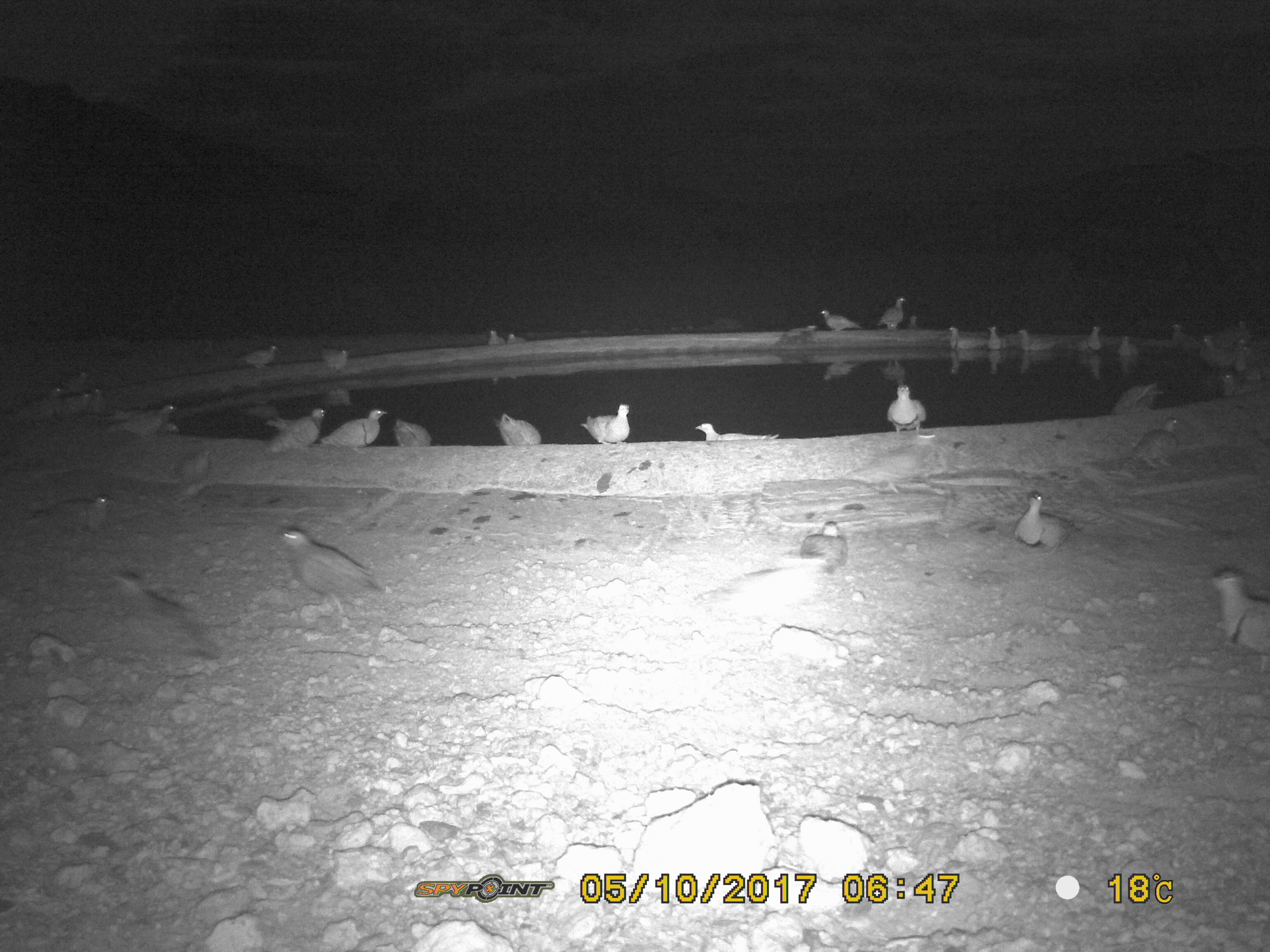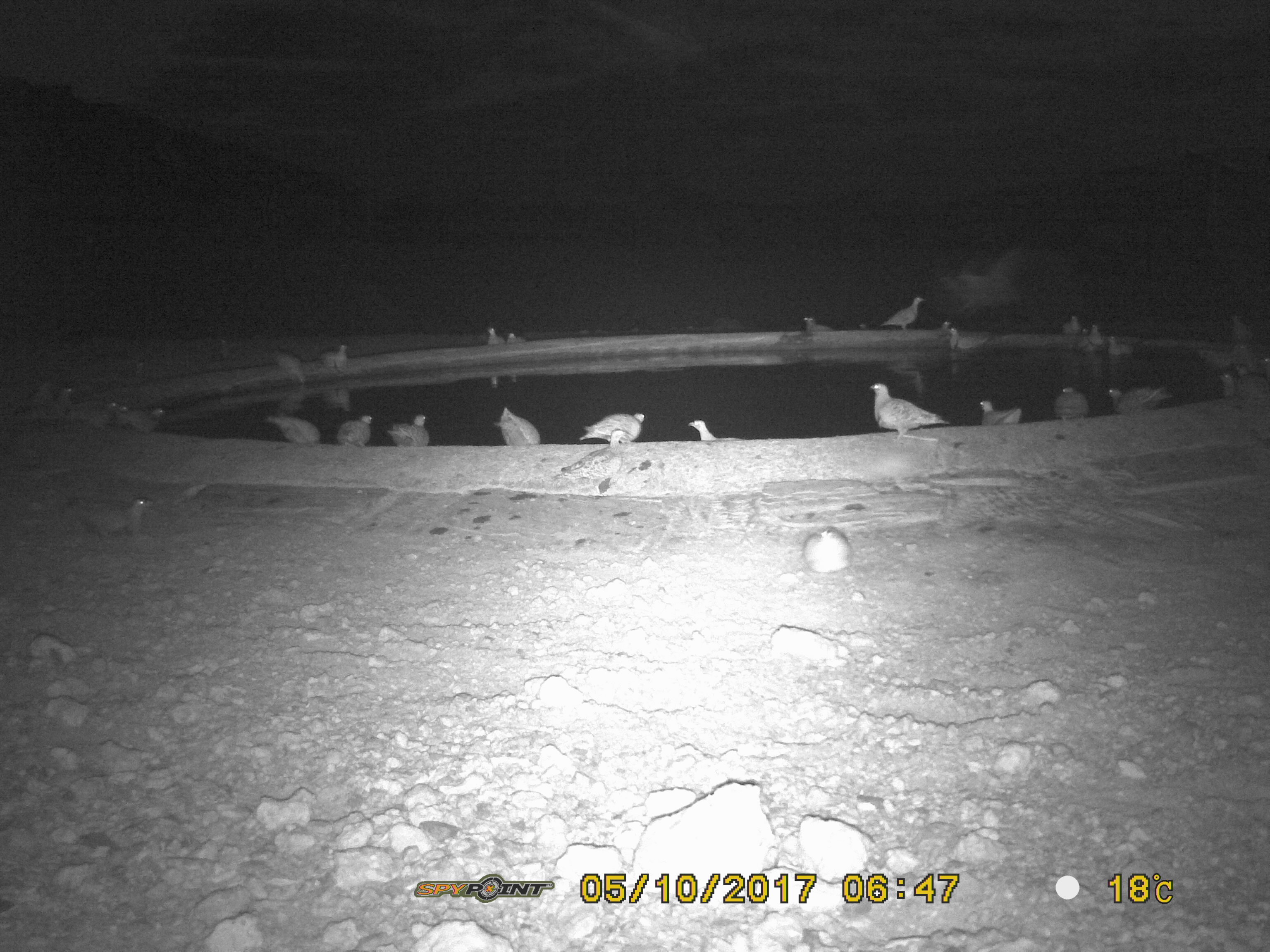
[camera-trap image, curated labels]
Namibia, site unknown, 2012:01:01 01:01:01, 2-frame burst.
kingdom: Animalia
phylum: Chordata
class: Aves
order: Pterocliformes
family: Pteroclidae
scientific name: Pteroclidae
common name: sandgrouse